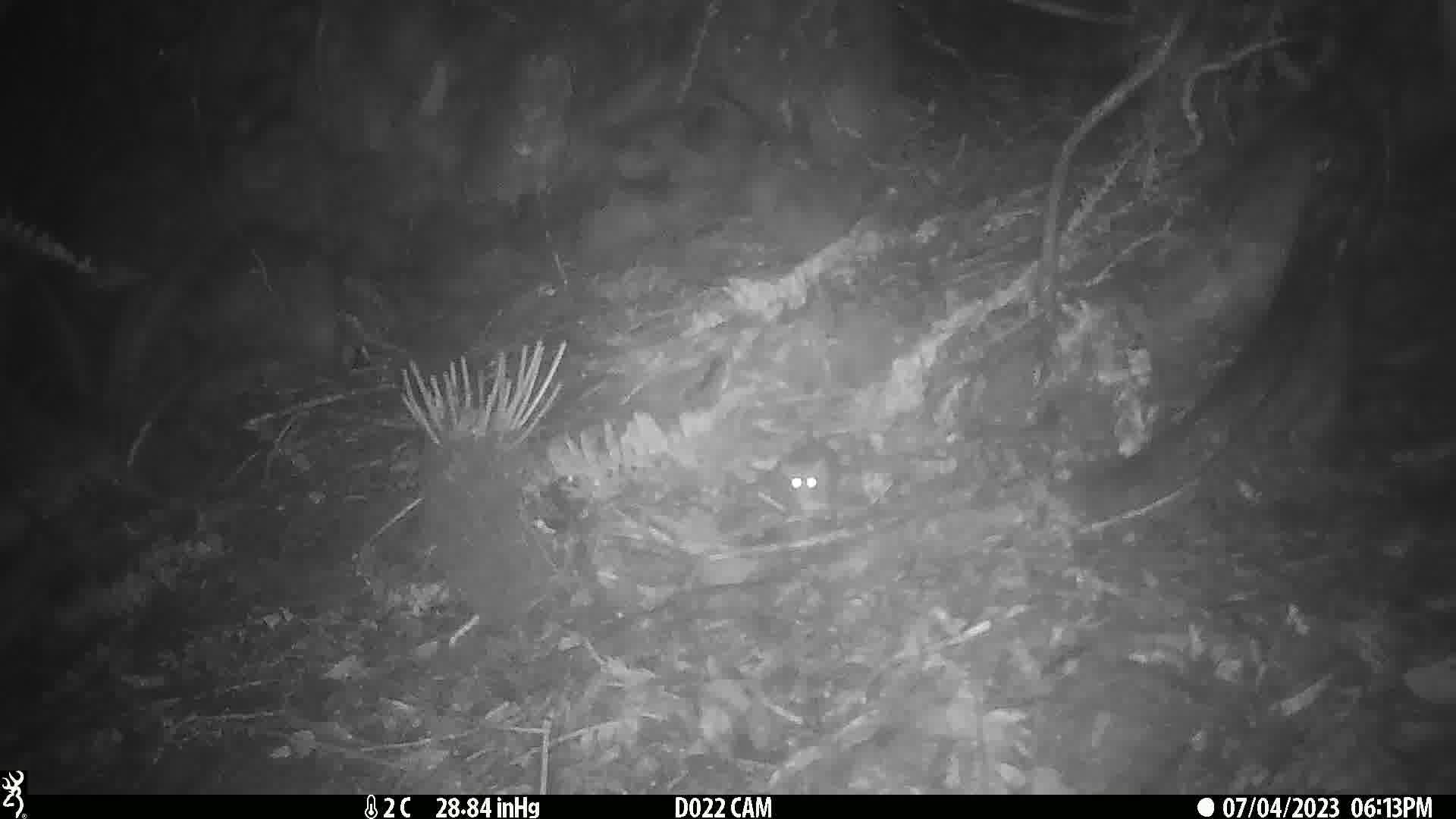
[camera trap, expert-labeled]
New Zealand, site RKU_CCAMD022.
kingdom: Animalia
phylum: Chordata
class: Mammalia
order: Rodentia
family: Muridae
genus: Rattus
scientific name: Rattus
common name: rat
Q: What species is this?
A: Rat (Rattus).